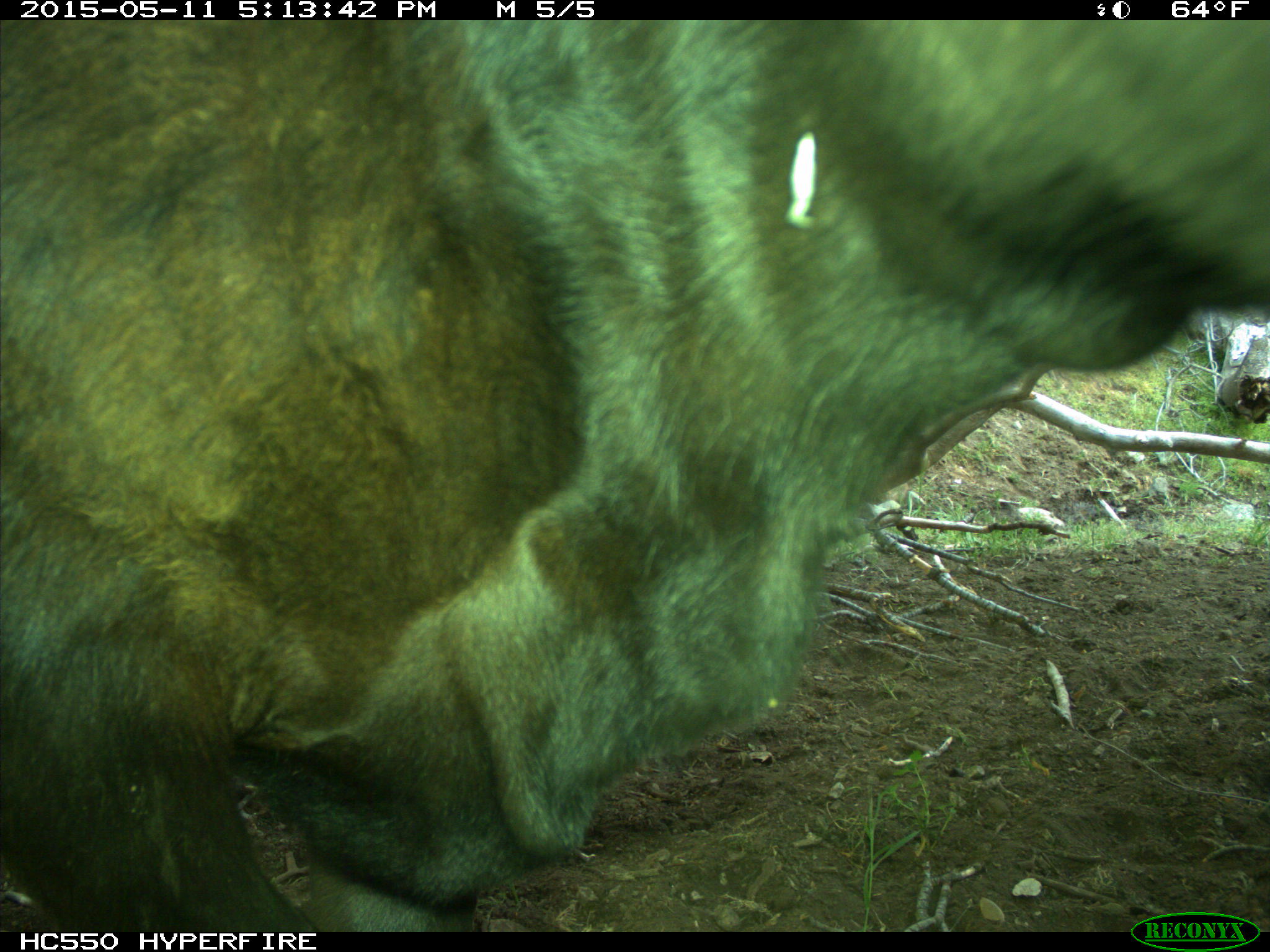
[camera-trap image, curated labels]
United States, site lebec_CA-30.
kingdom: Animalia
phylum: Chordata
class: Mammalia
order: Artiodactyla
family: Bovidae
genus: Bos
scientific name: Bos taurus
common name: domestic cow